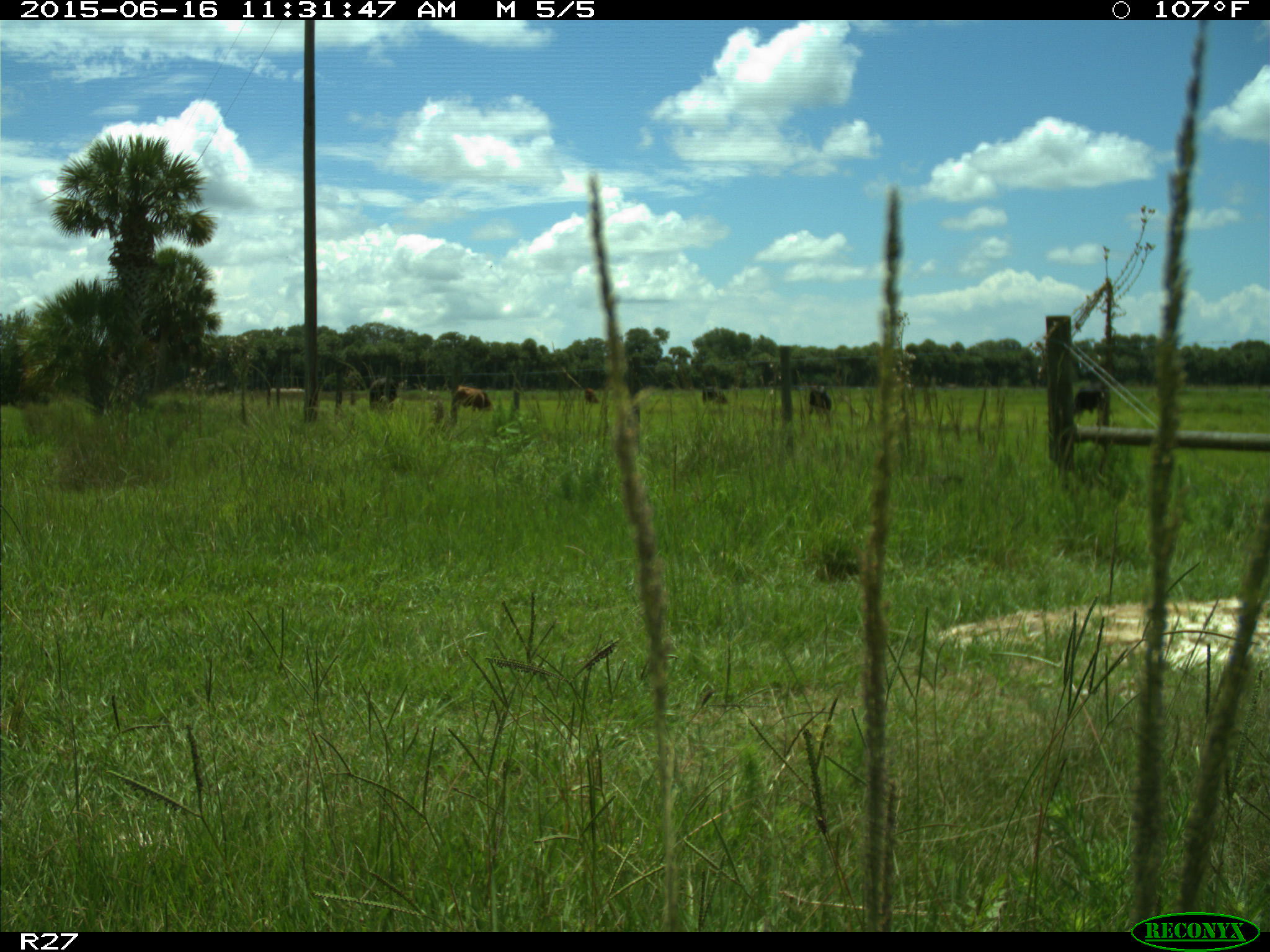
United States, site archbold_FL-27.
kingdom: Animalia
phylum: Chordata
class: Mammalia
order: Artiodactyla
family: Bovidae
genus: Bos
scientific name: Bos taurus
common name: domestic cow